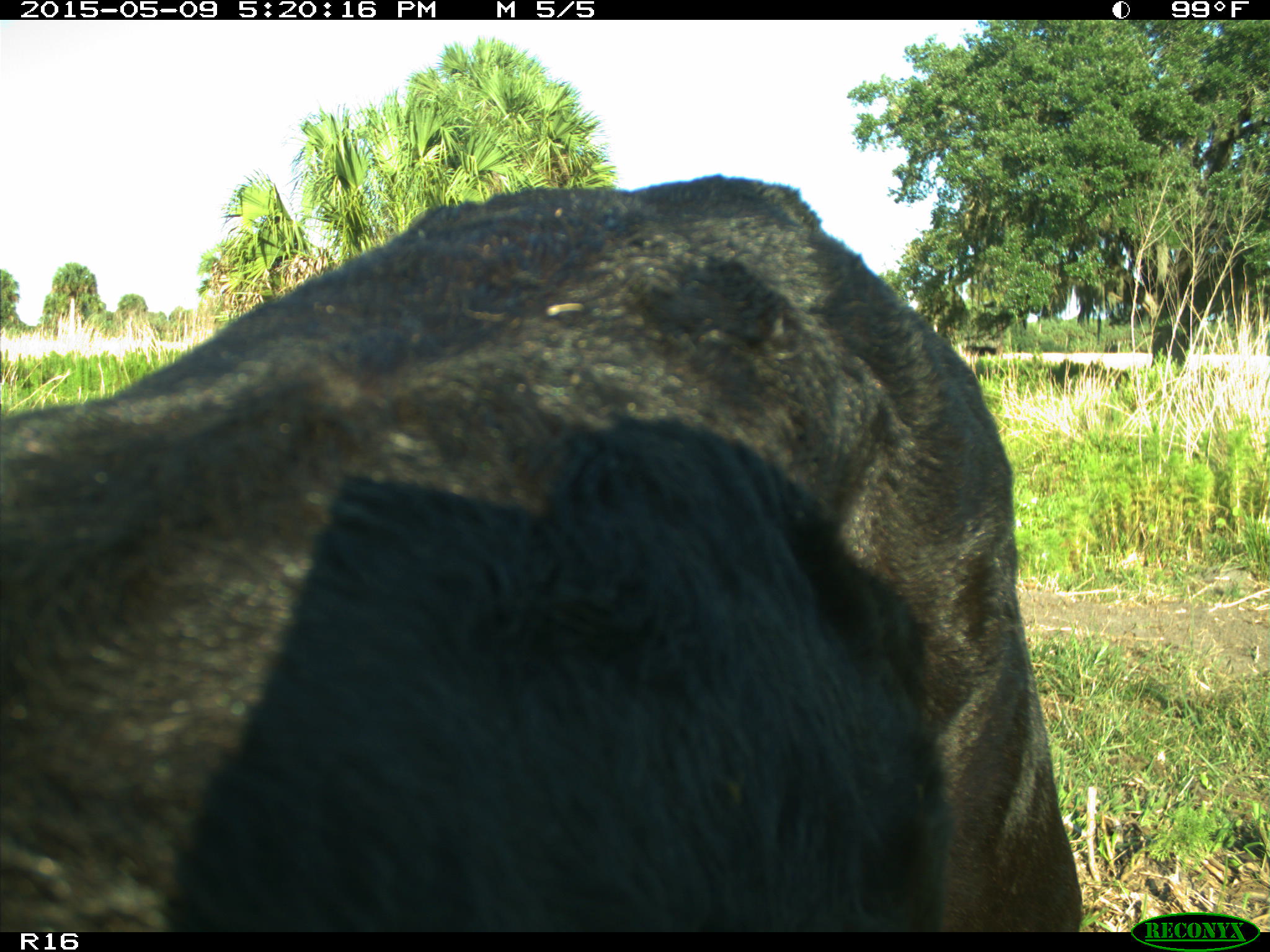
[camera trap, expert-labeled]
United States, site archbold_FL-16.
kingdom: Animalia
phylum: Chordata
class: Mammalia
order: Artiodactyla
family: Suidae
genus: Sus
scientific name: Sus scrofa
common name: wild boar